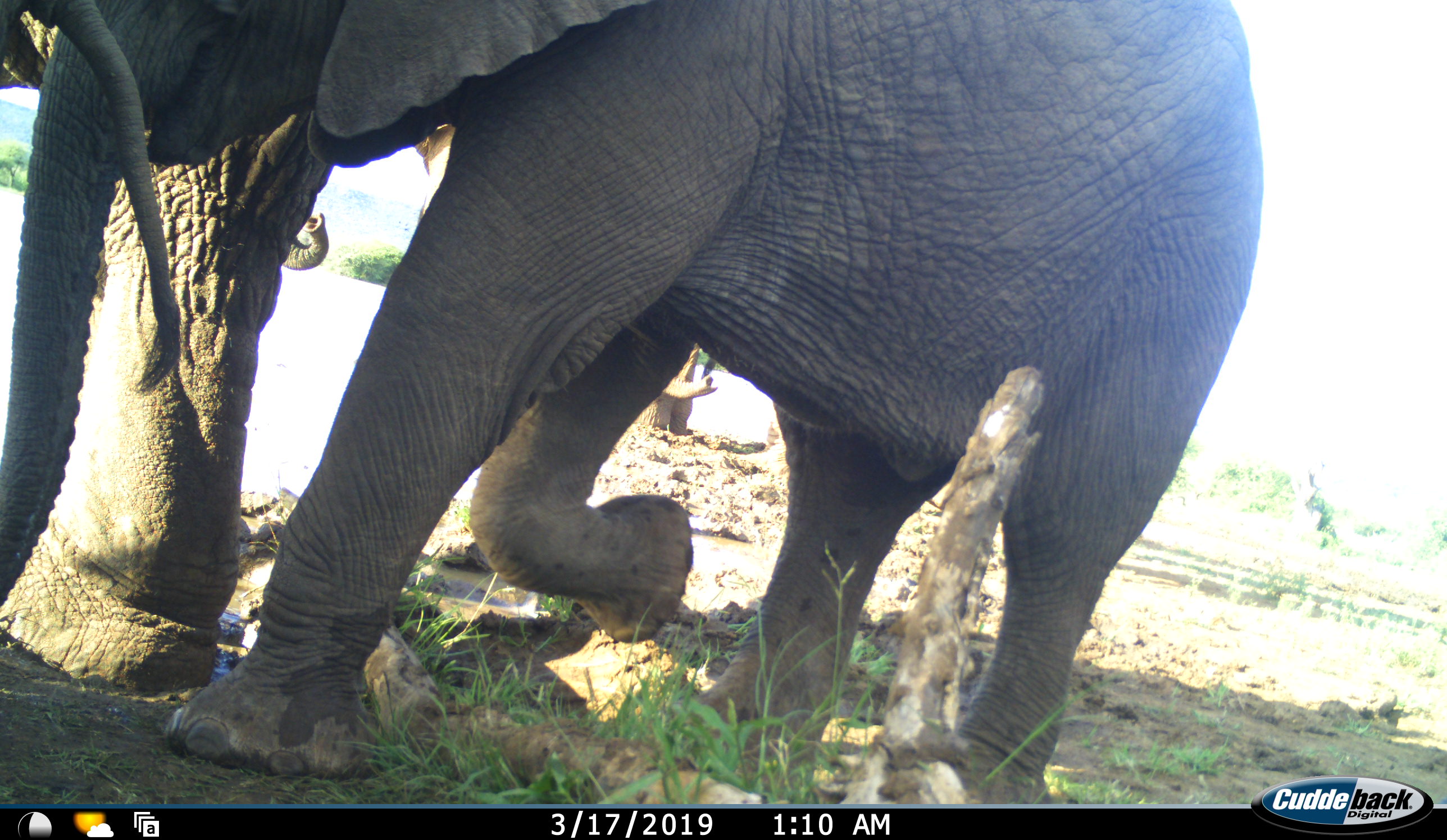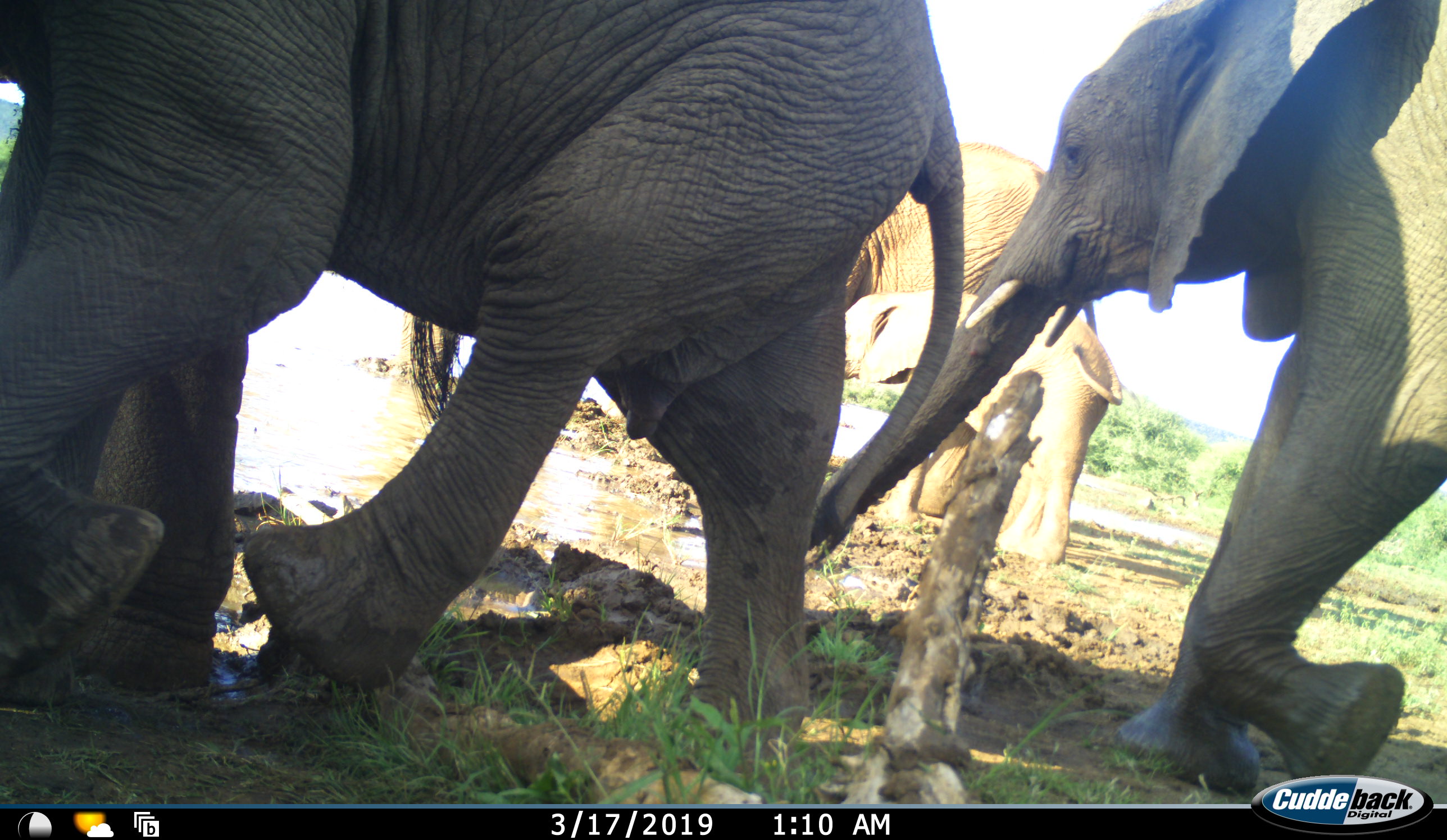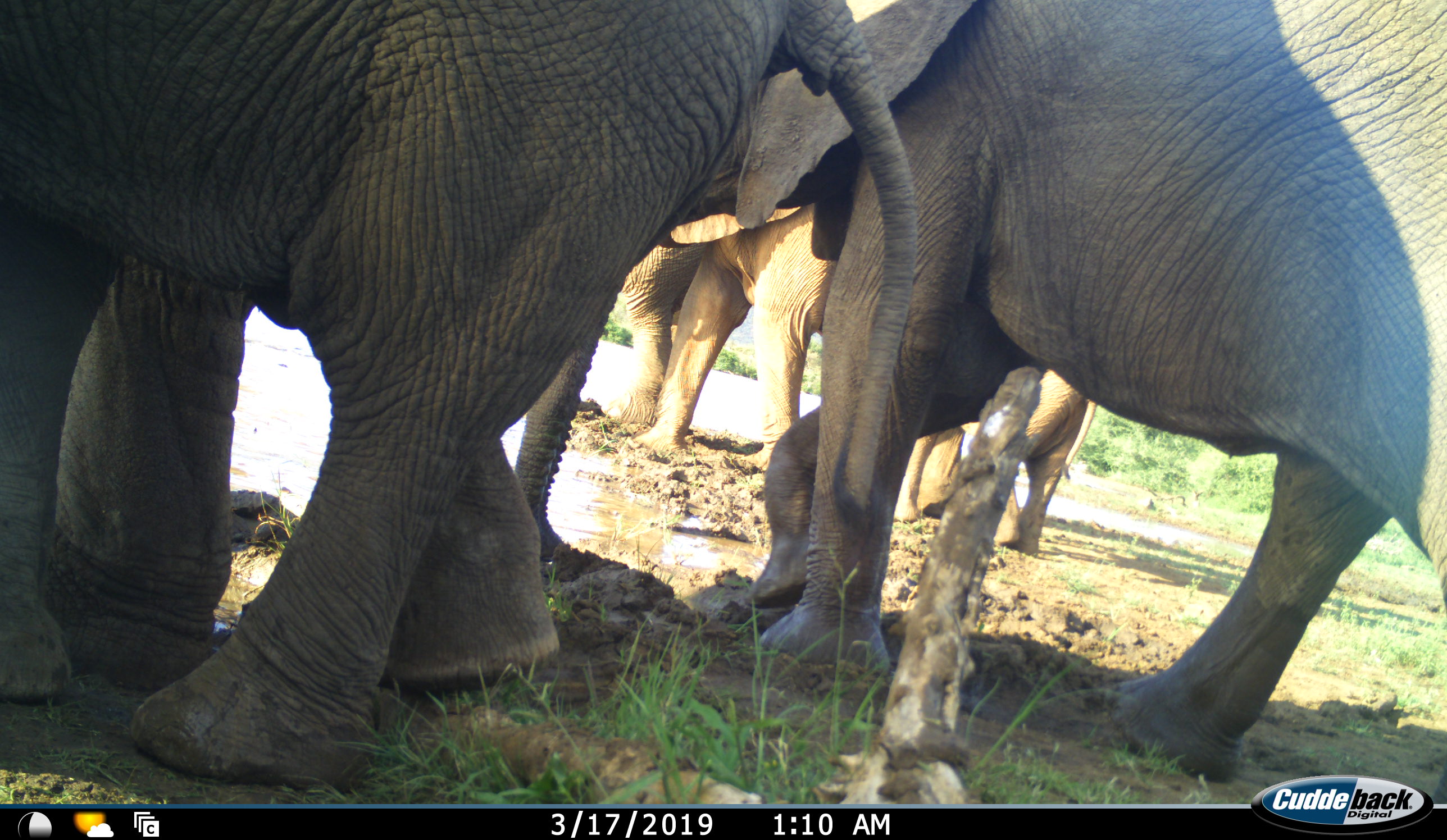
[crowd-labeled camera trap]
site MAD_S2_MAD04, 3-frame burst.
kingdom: Animalia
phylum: Chordata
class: Mammalia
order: Proboscidea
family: Elephantidae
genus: Loxodonta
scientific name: Loxodonta africana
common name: african bush elephant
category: elephant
Elephant (african bush elephant) (Loxodonta africana), count 4. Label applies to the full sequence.